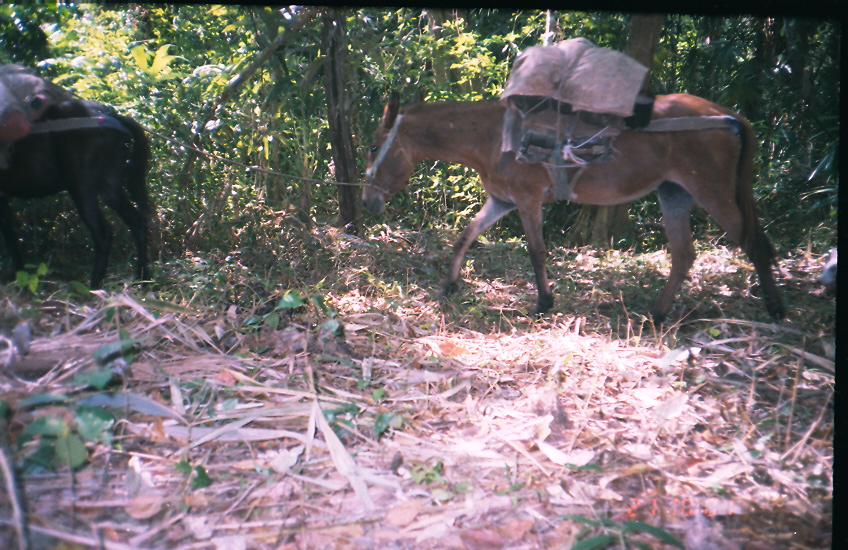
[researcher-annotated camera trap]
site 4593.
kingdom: Animalia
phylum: Chordata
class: Mammalia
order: Perissodactyla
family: Equidae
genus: Equus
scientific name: Equus ferus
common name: wild horse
Equus ferus (wild horse).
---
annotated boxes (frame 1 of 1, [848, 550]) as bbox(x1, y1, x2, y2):
equus ferus: bbox(359, 88, 787, 330); bbox(0, 61, 150, 290); bbox(815, 247, 837, 288)